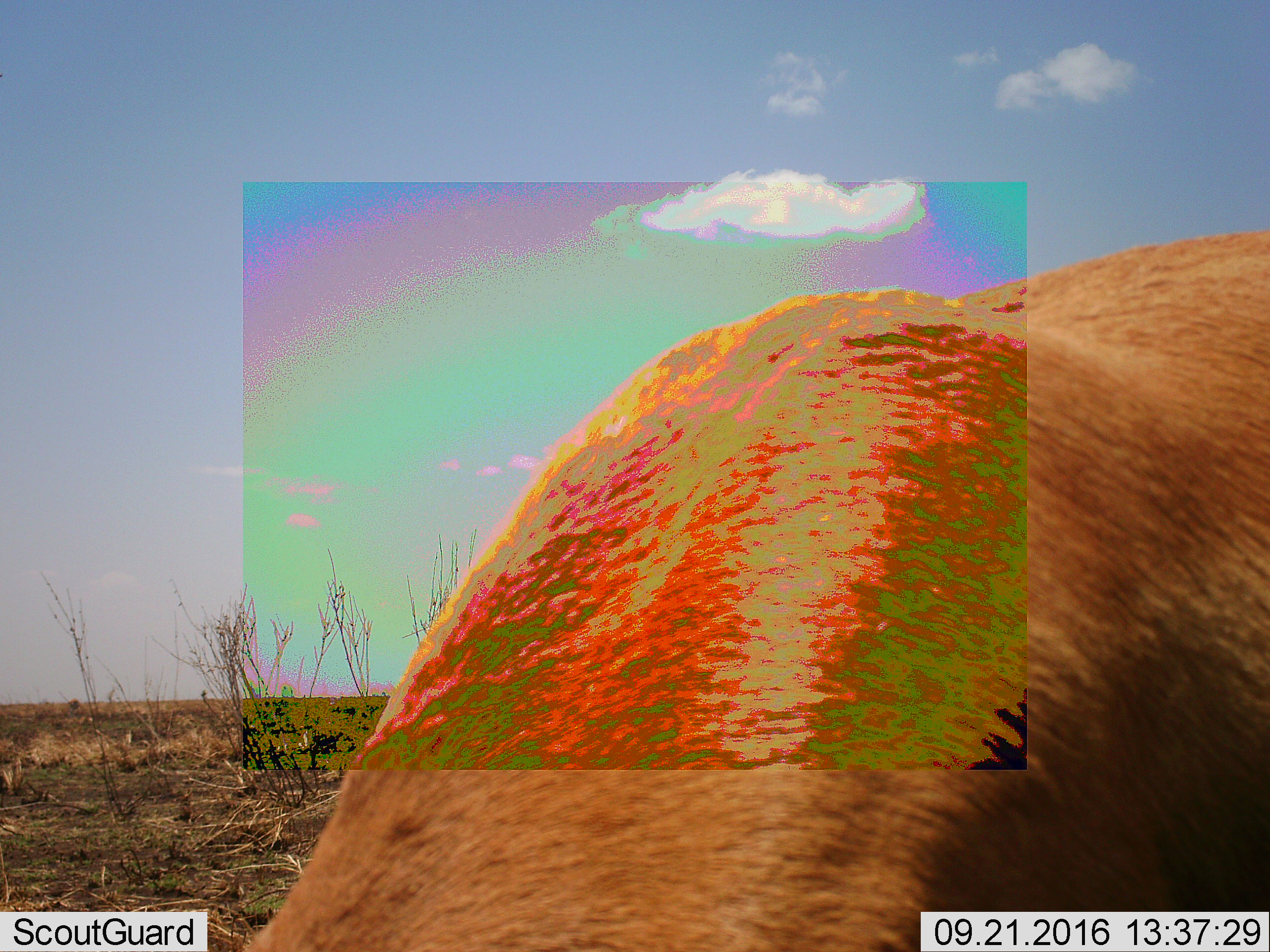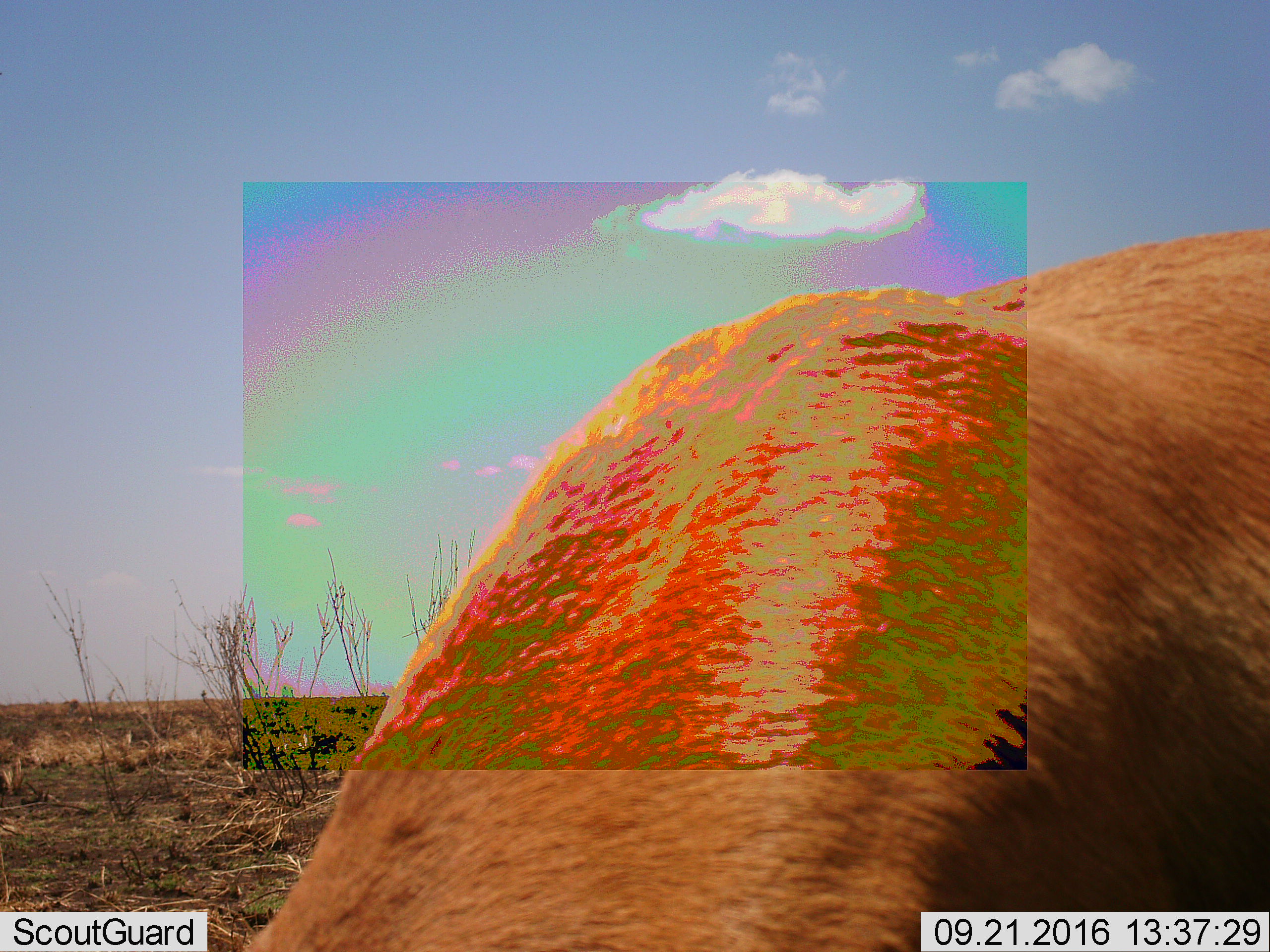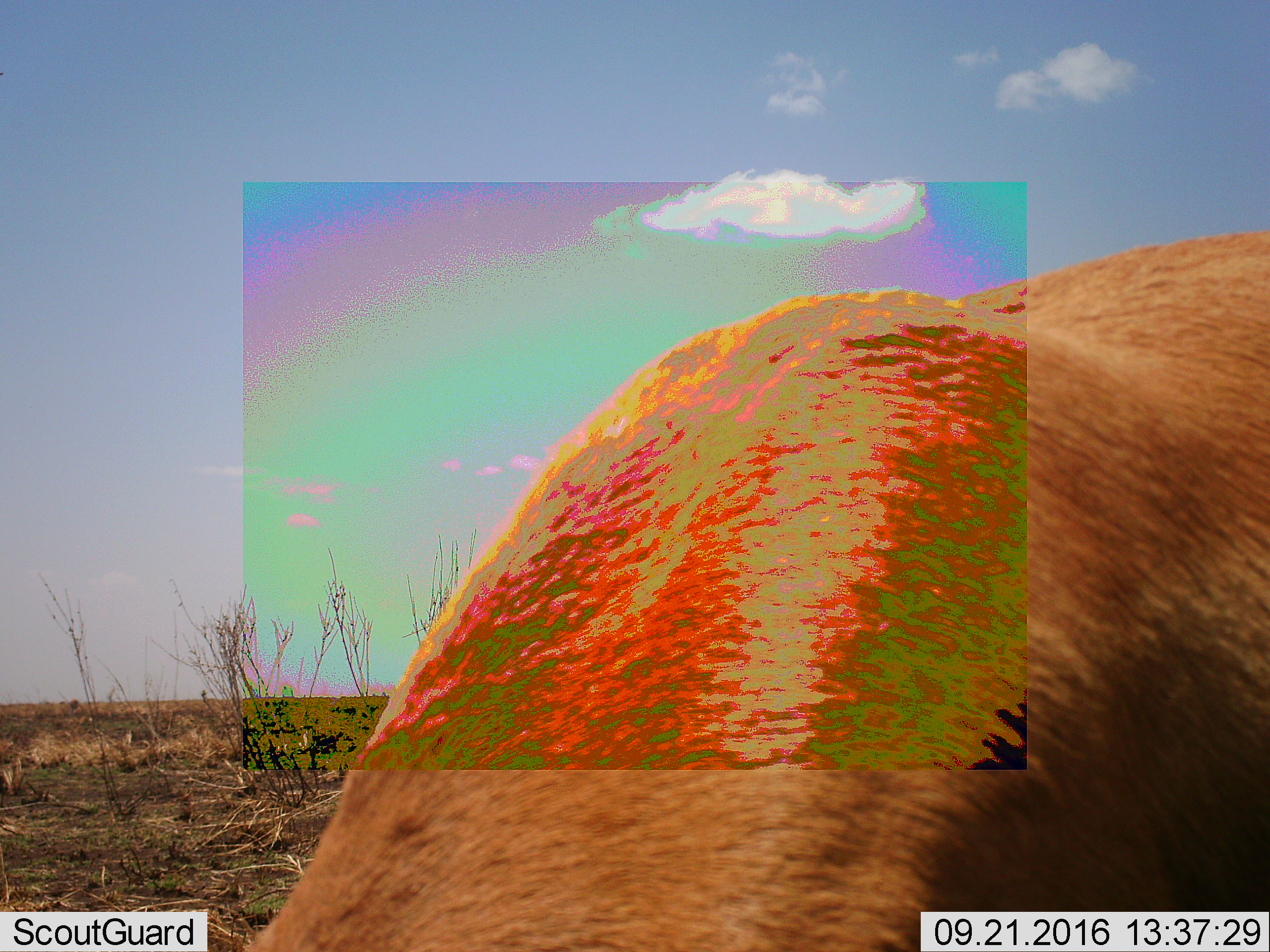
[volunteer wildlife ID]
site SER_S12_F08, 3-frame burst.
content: unidentified animal